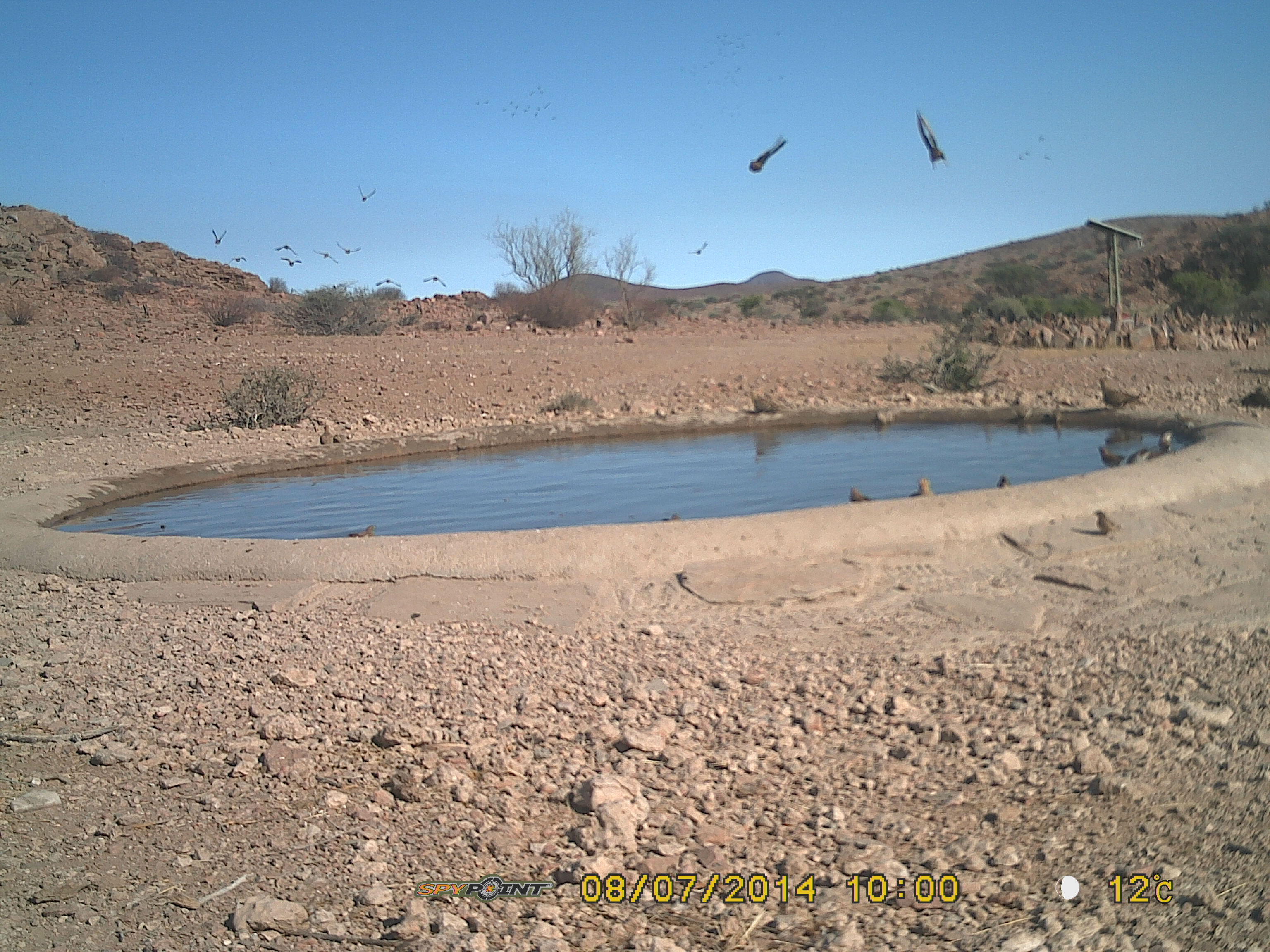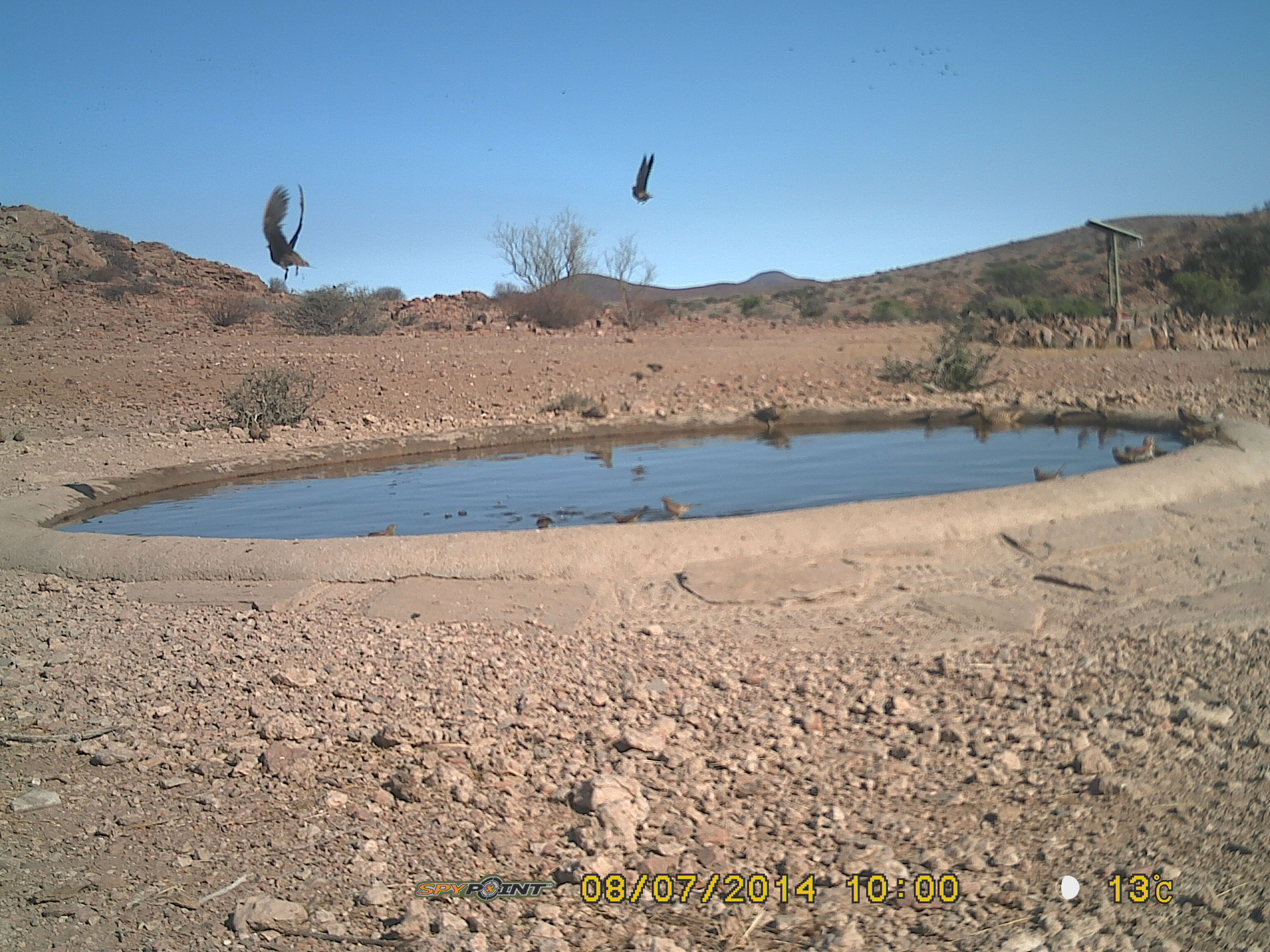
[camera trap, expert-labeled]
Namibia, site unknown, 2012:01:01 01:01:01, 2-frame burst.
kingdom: Animalia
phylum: Chordata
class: Aves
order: Pterocliformes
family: Pteroclidae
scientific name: Pteroclidae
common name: sandgrouse